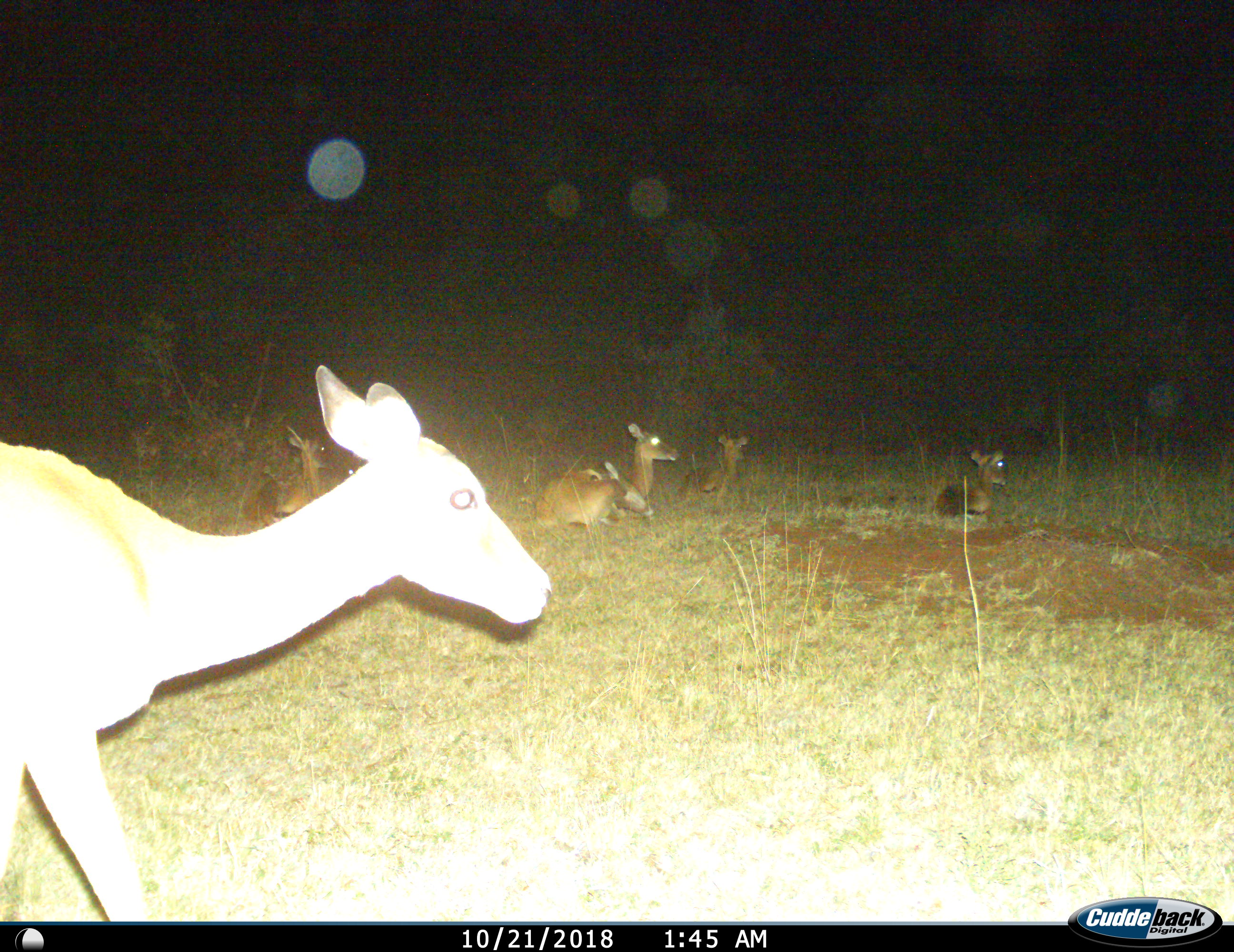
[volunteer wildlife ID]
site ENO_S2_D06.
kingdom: Animalia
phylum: Chordata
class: Mammalia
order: Artiodactyla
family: Bovidae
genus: Aepyceros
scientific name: Aepyceros melampus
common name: impala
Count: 6.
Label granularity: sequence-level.